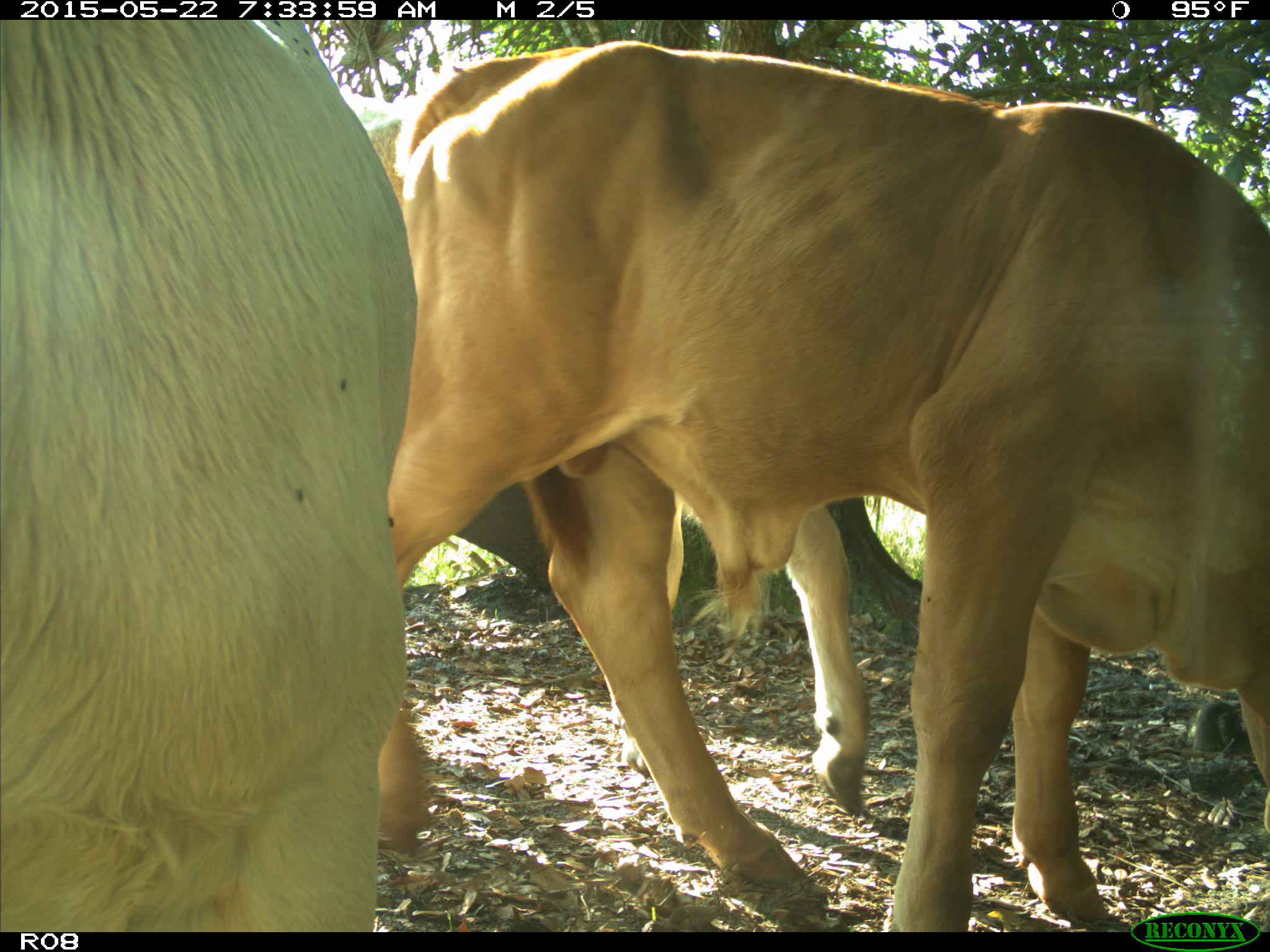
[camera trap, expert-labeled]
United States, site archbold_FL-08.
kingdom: Animalia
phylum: Chordata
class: Mammalia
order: Artiodactyla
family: Bovidae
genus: Bos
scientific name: Bos taurus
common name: domestic cow